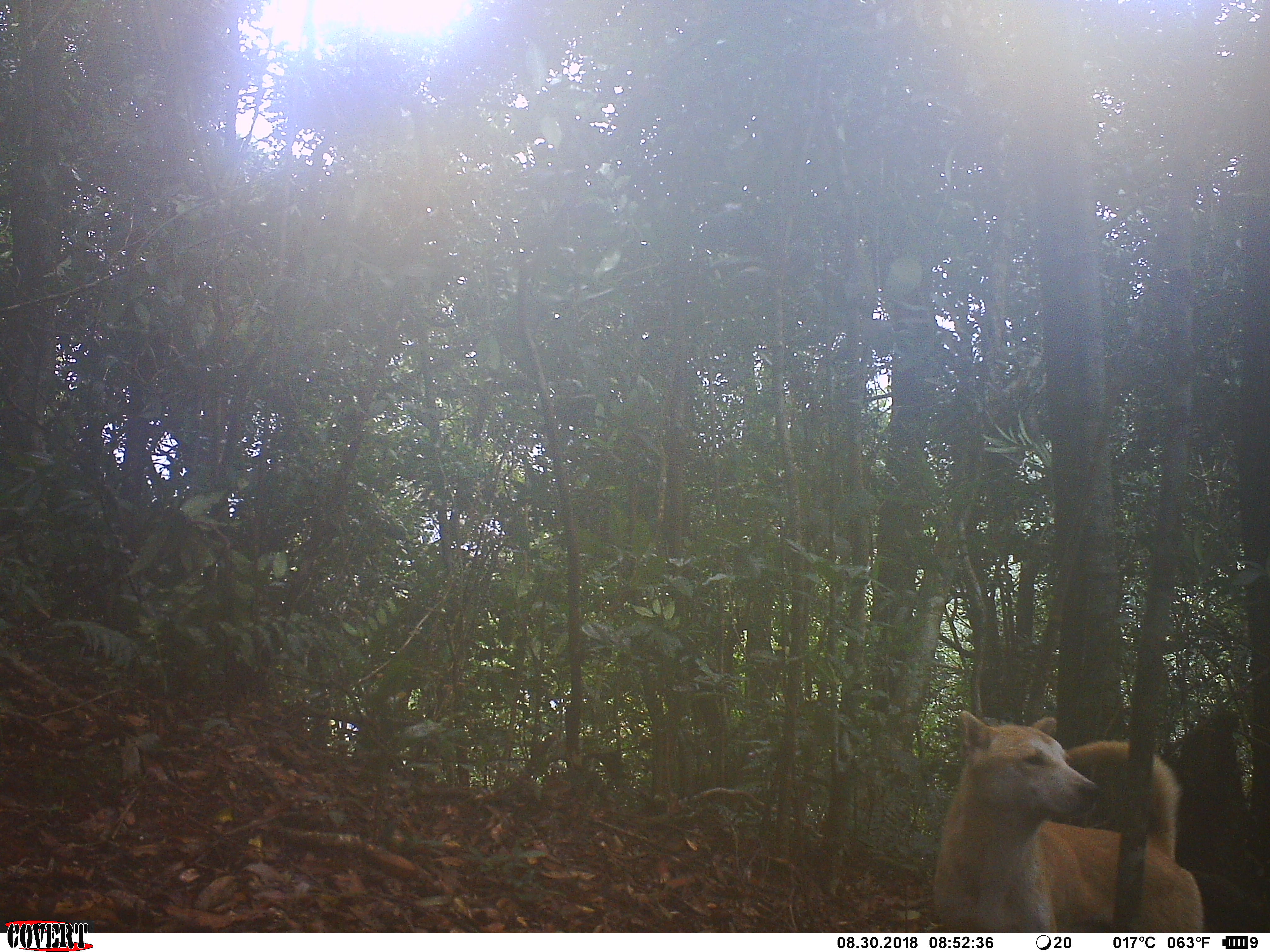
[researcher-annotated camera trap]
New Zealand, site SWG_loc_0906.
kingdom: Animalia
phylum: Chordata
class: Mammalia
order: Carnivora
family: Canidae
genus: Canis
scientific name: Canis familiaris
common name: domestic dog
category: dog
Dog (domestic dog) (Canis familiaris).